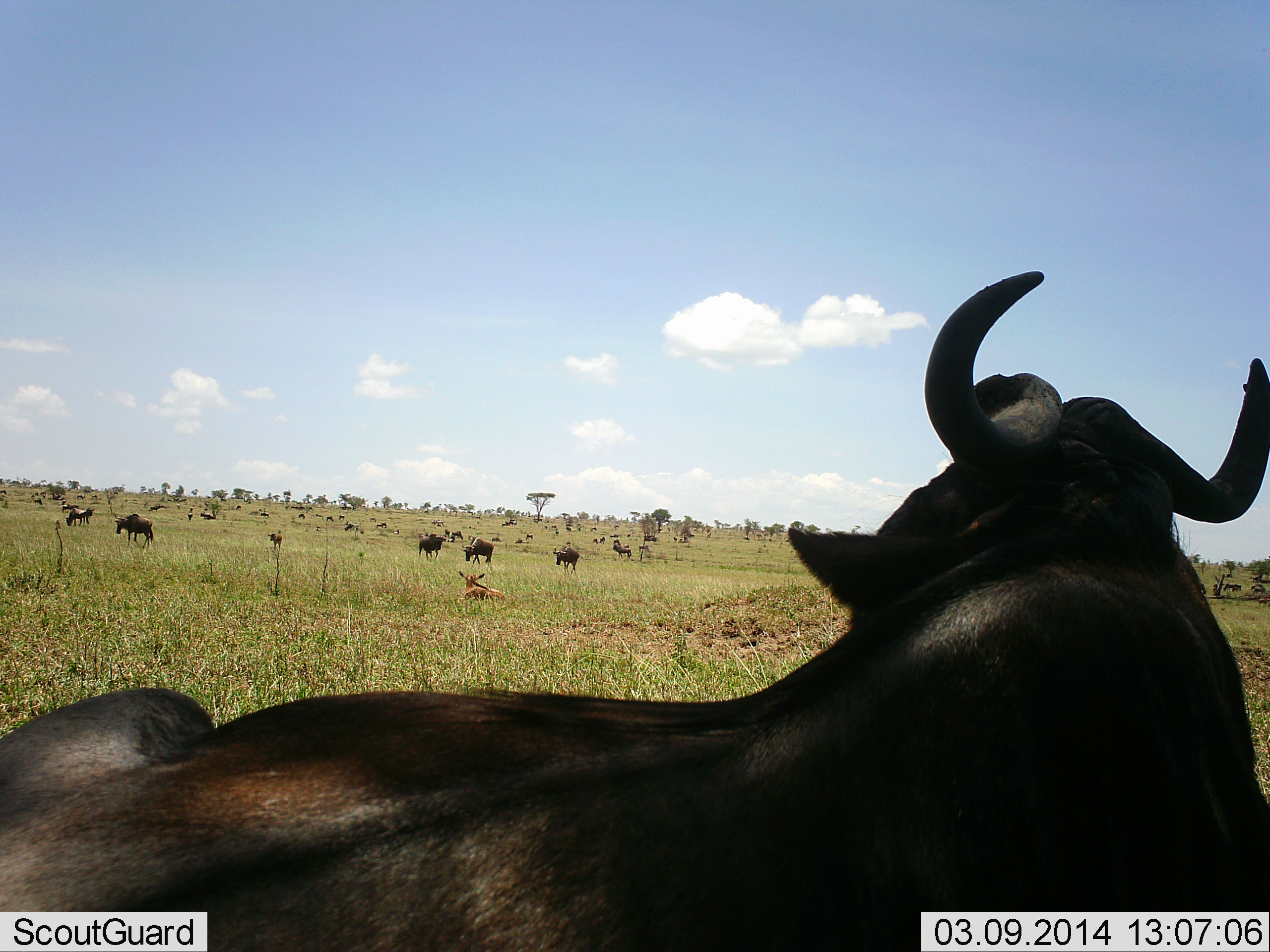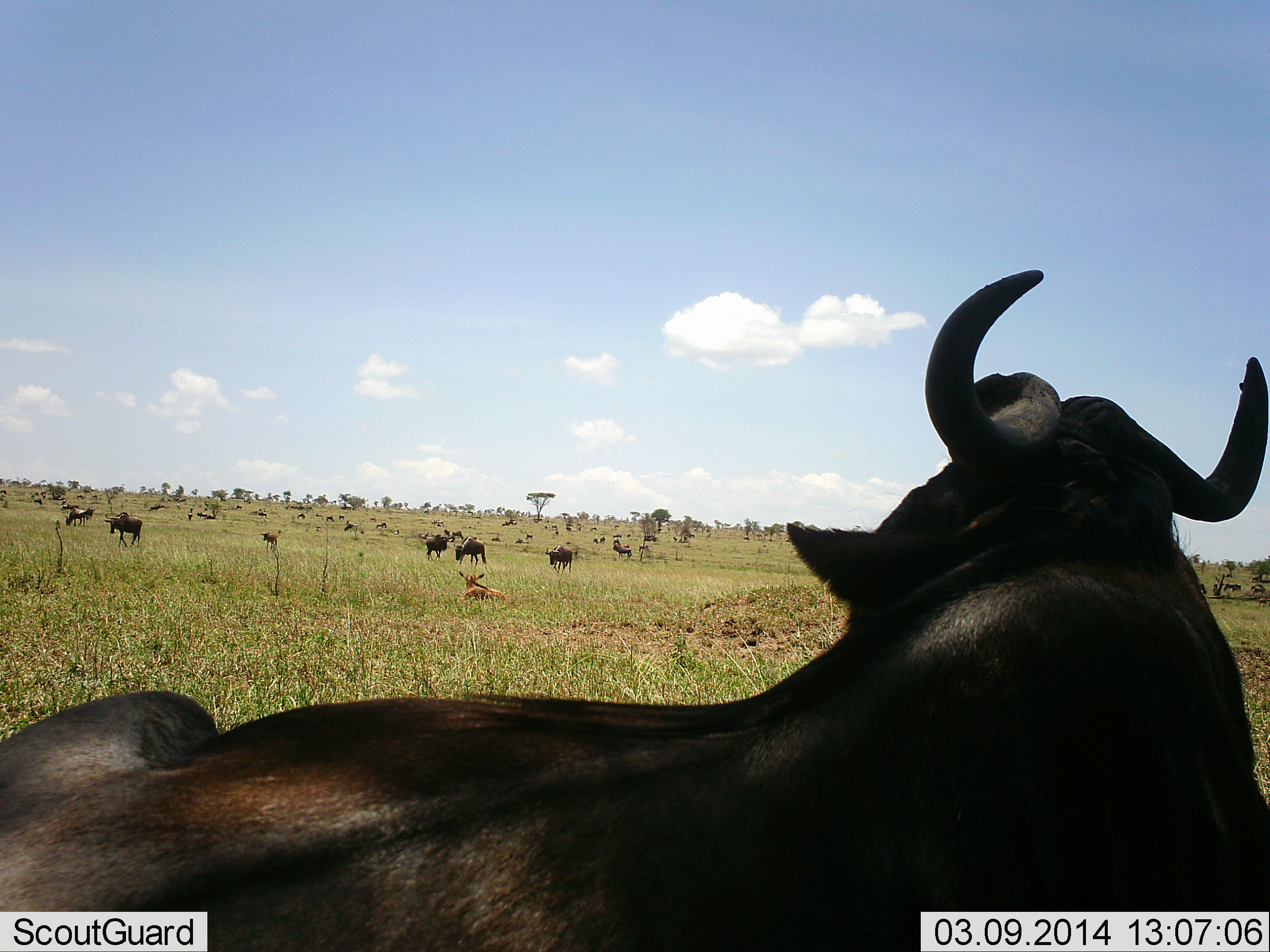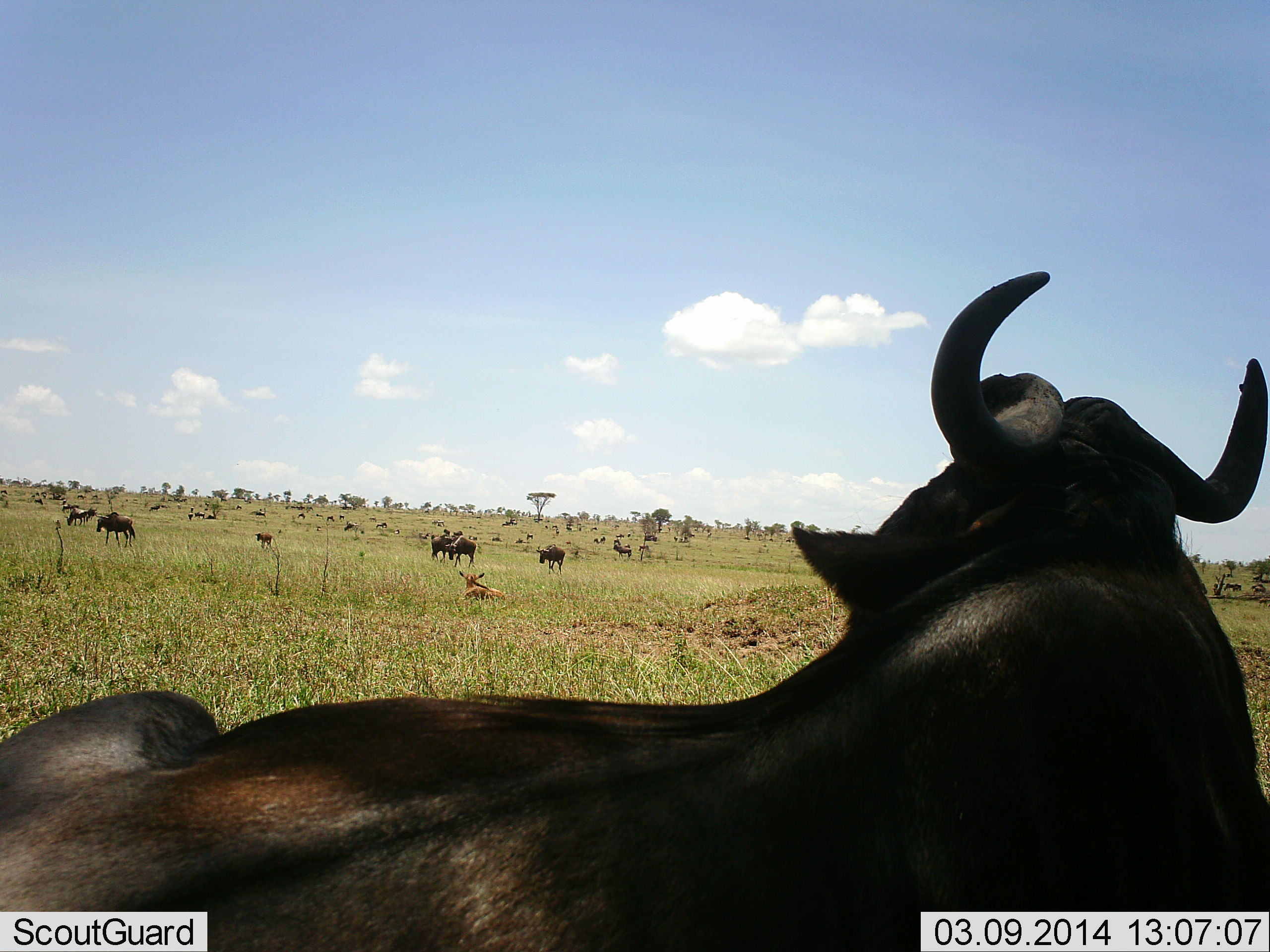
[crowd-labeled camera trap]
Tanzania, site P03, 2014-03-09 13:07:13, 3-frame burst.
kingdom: Animalia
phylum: Chordata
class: Mammalia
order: Artiodactyla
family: Bovidae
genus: Connochaetes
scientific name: Connochaetes taurinus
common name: blue wildebeest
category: wildebeest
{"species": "wildebeest (blue wildebeest) (Connochaetes taurinus)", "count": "11-50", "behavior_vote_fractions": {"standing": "70%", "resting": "90%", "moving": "70%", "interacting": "10%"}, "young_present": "70%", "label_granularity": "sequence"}